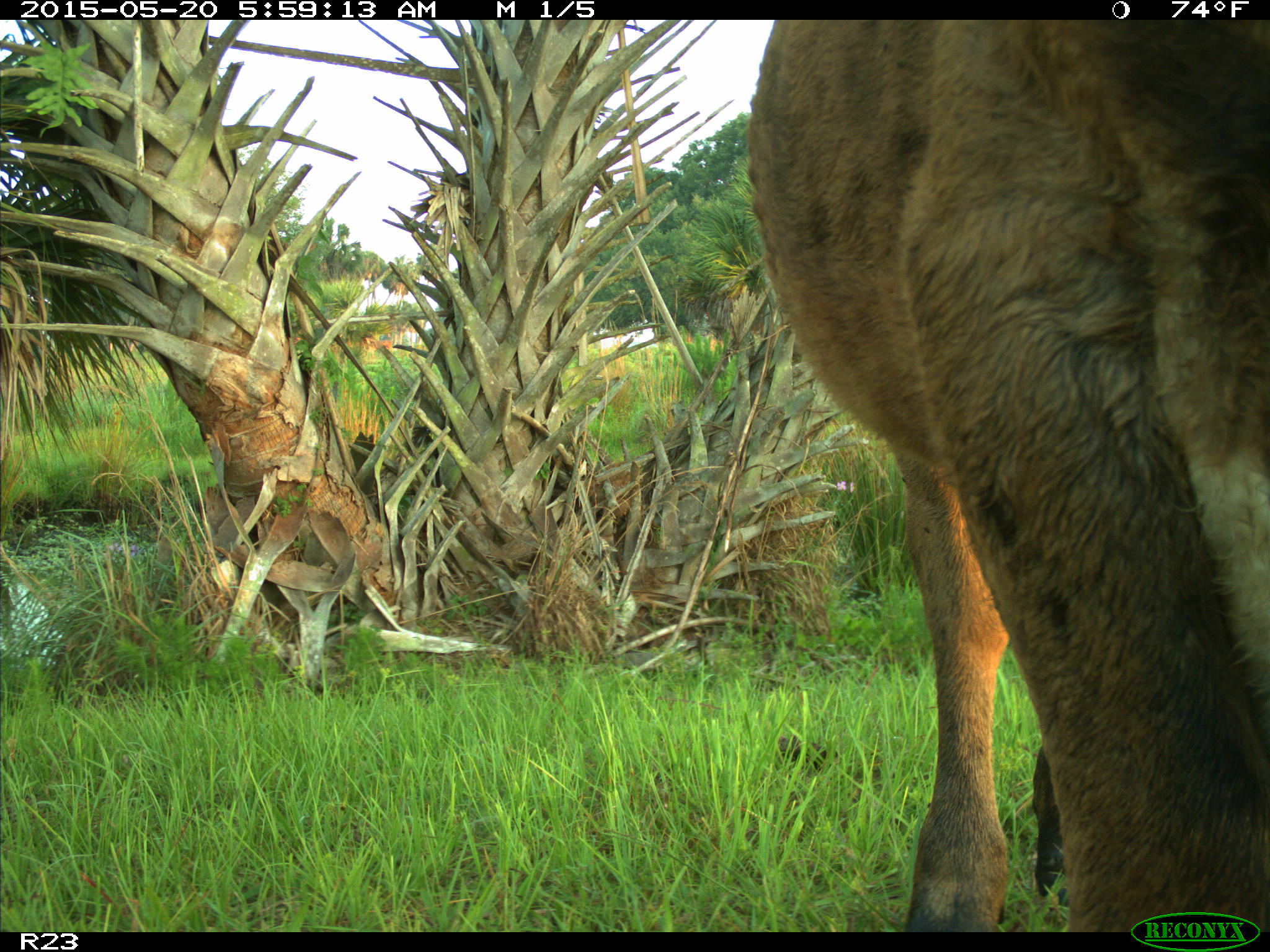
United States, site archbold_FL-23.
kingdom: Animalia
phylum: Chordata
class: Mammalia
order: Artiodactyla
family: Bovidae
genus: Bos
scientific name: Bos taurus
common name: domestic cow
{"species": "Bos taurus (domestic cow)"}